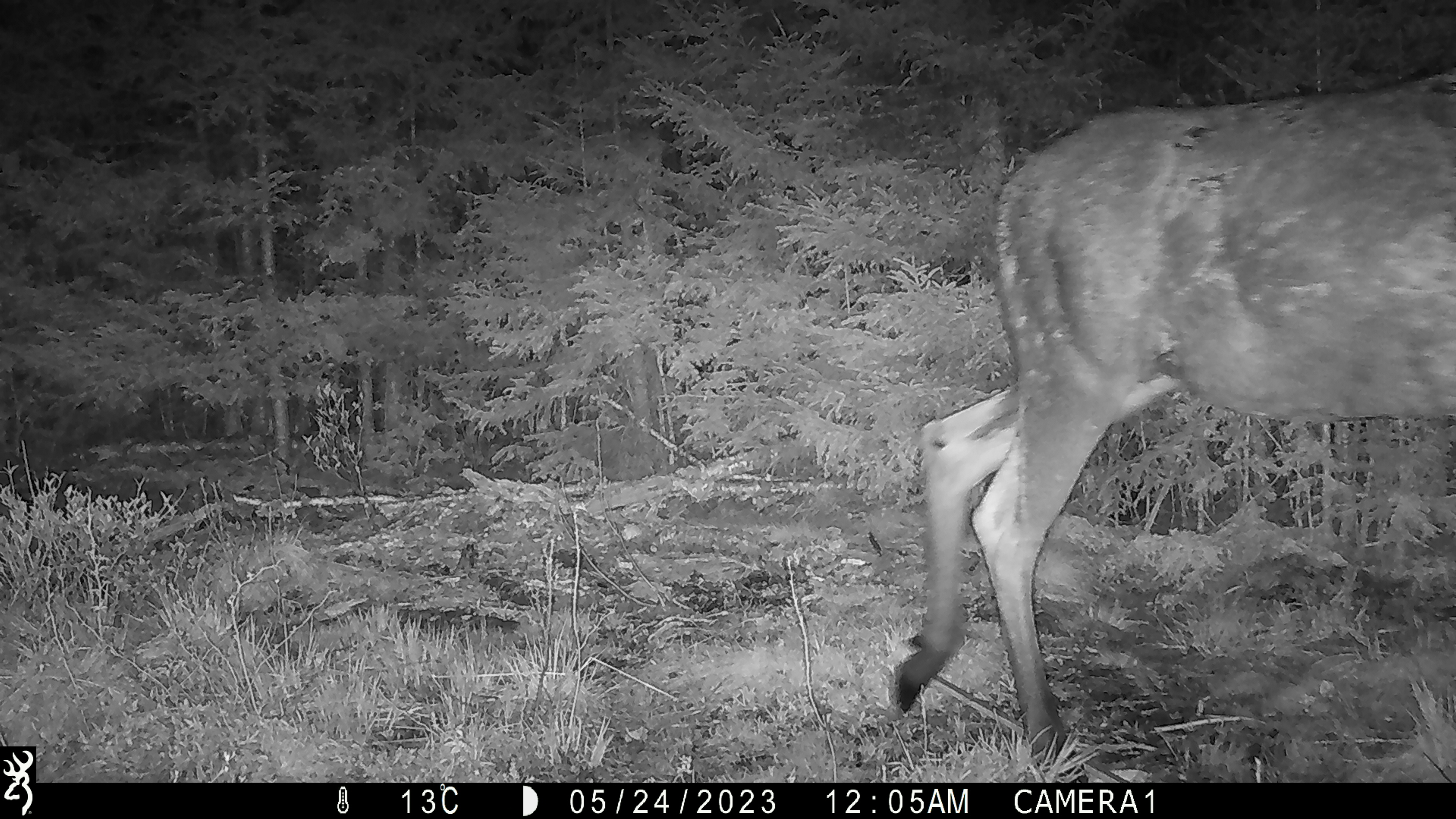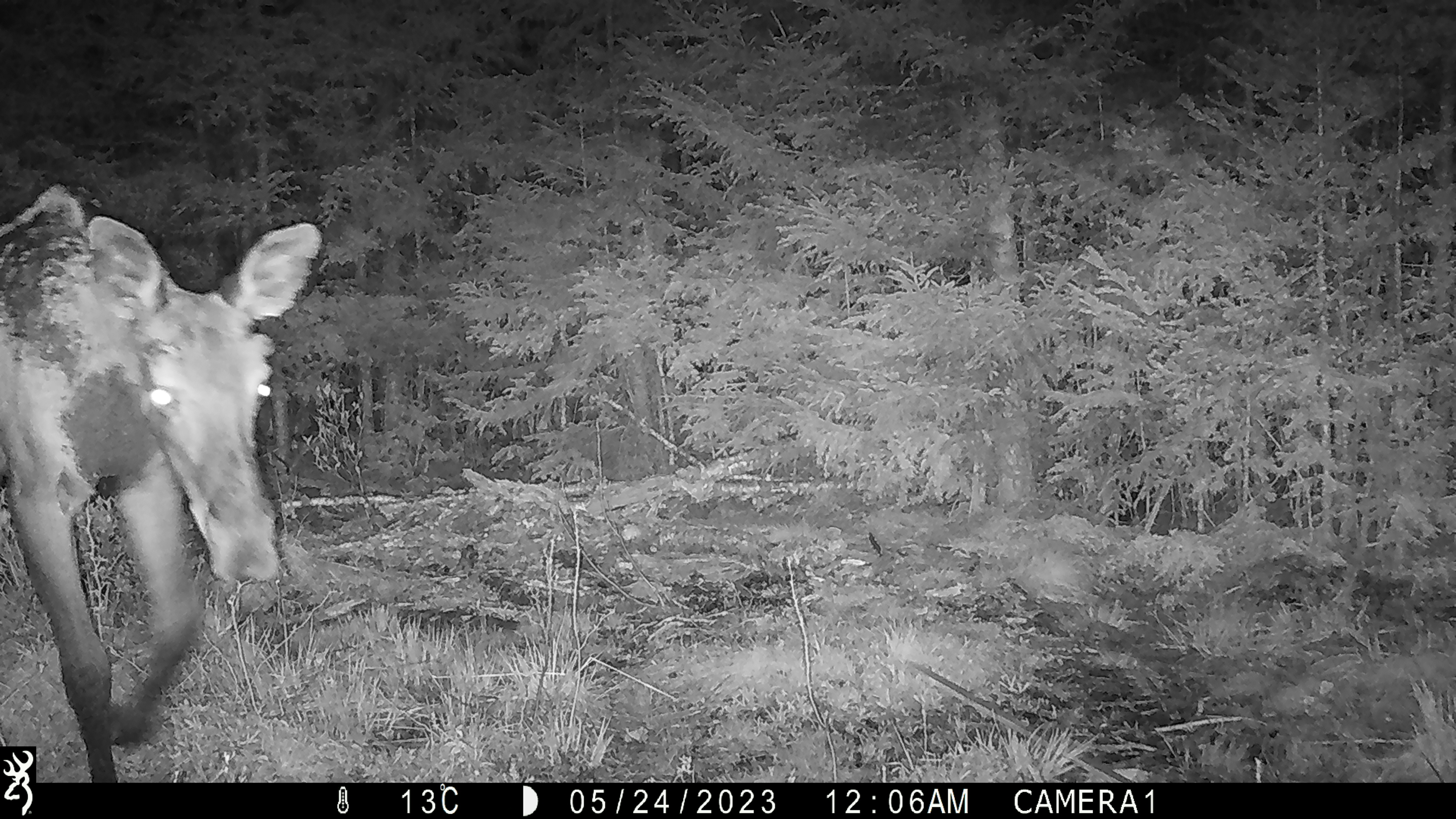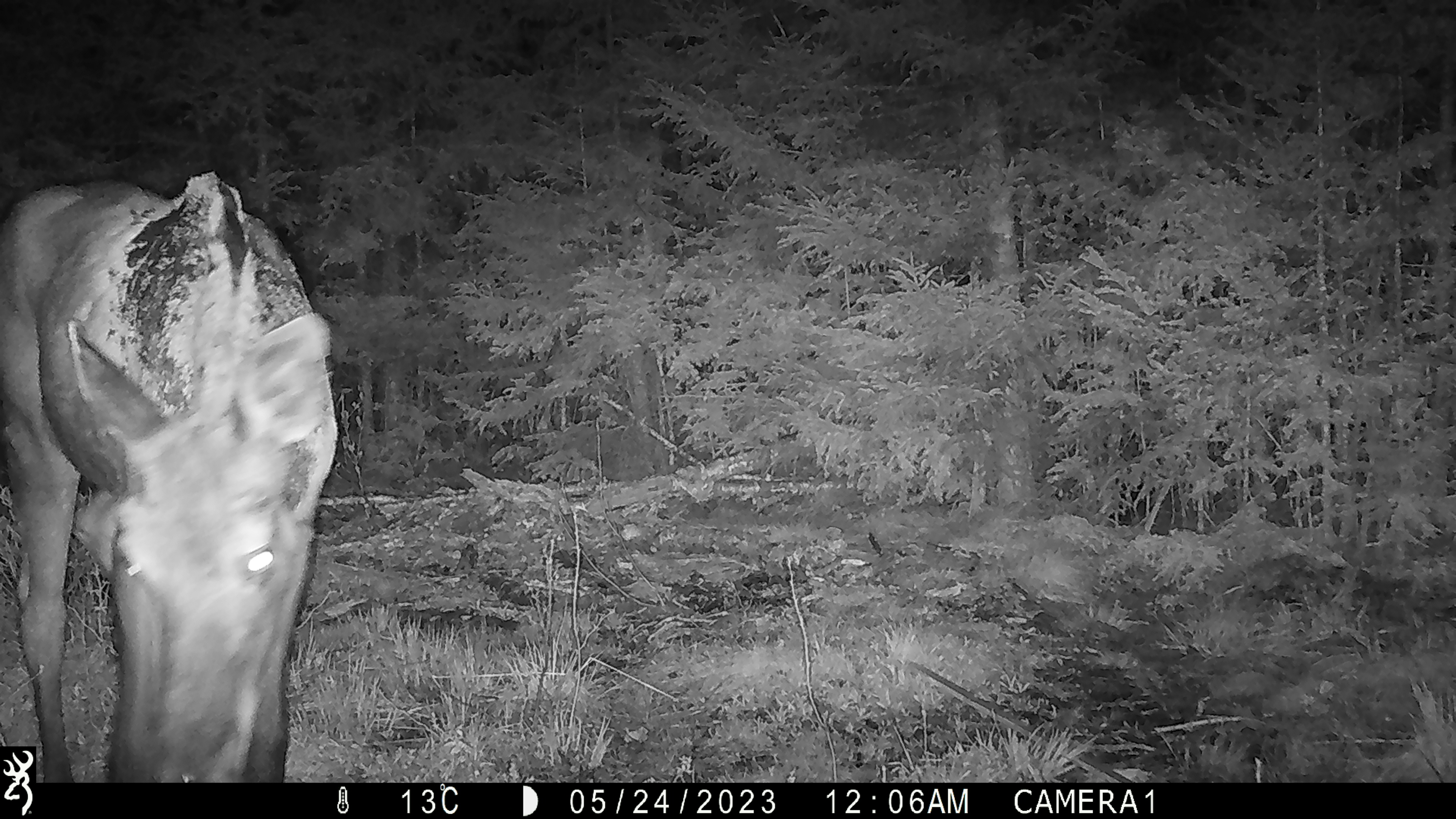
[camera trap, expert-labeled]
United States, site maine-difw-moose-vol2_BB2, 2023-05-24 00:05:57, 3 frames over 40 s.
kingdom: Animalia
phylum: Chordata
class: Mammalia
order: Artiodactyla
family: Cervidae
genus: Alces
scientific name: Alces alces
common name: moose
Moose (Alces alces).